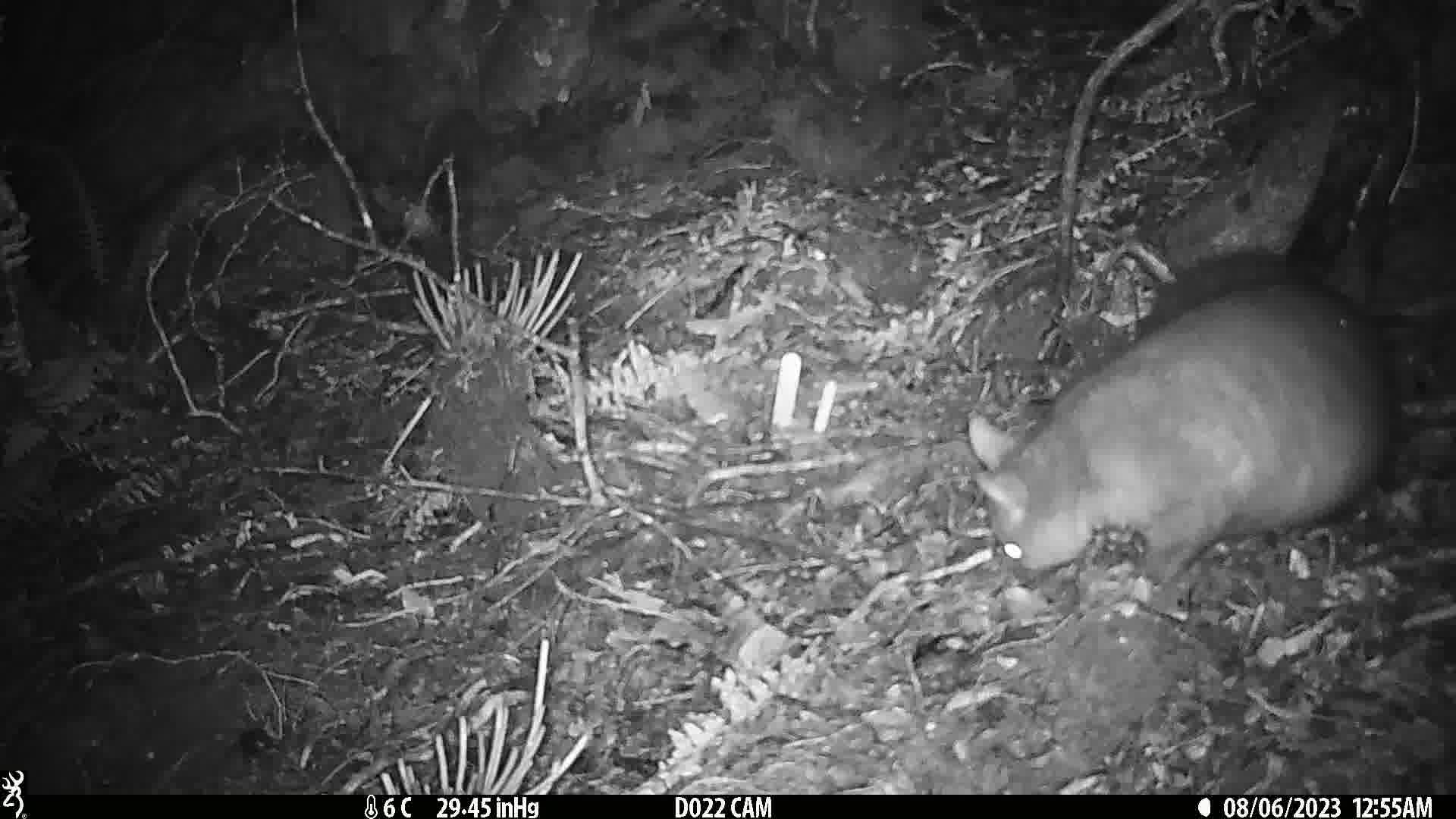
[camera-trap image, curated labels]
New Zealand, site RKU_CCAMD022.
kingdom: Animalia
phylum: Chordata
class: Mammalia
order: Diprotodontia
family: Phalangeridae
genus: Trichosurus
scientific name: Trichosurus vulpecula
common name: common brushtail possum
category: possum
Possum (common brushtail possum) (Trichosurus vulpecula).